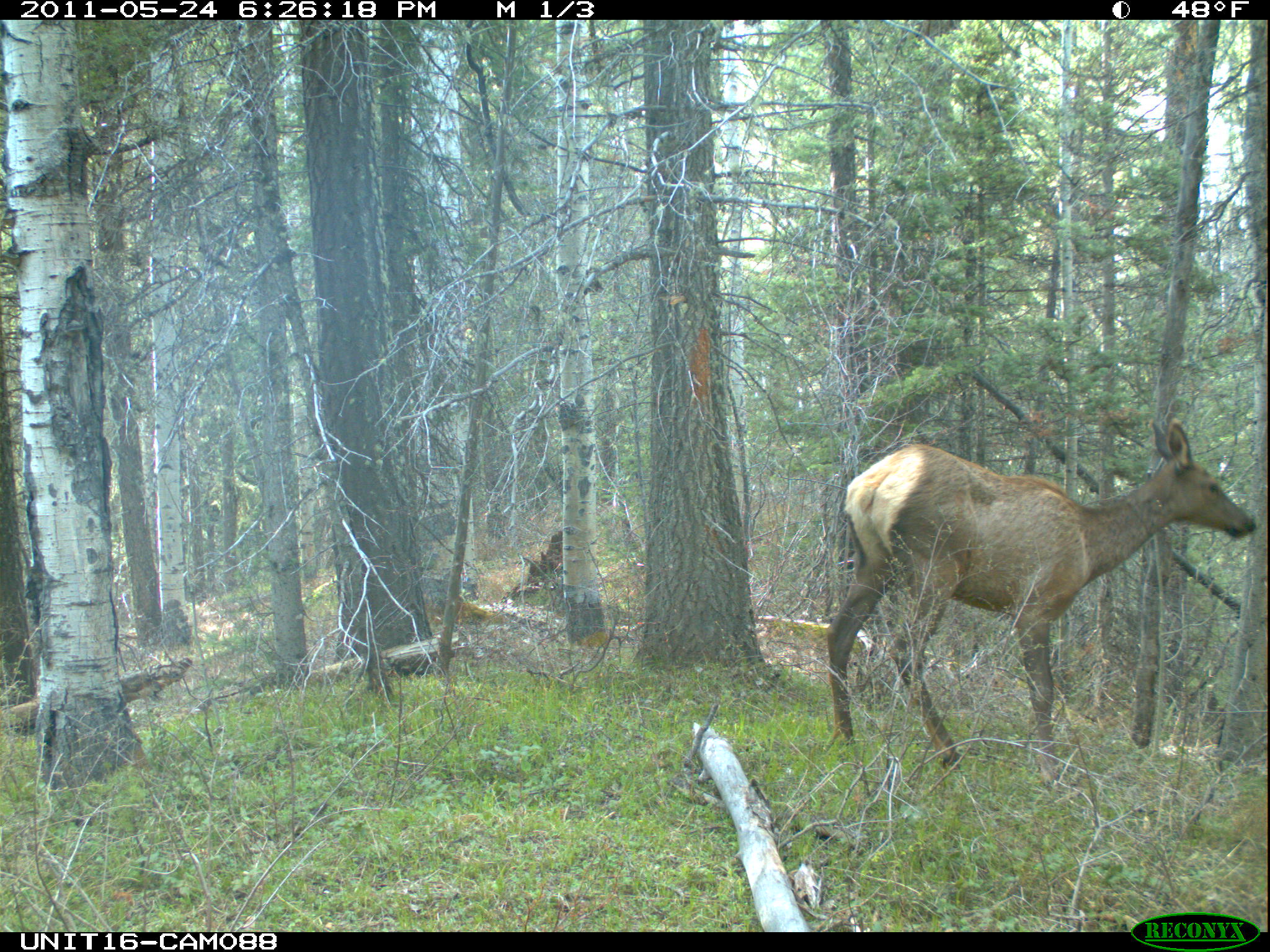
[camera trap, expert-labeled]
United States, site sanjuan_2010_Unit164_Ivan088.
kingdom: Animalia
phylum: Chordata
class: Mammalia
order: Artiodactyla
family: Cervidae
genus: Cervus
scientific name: Cervus elaphus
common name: red deer